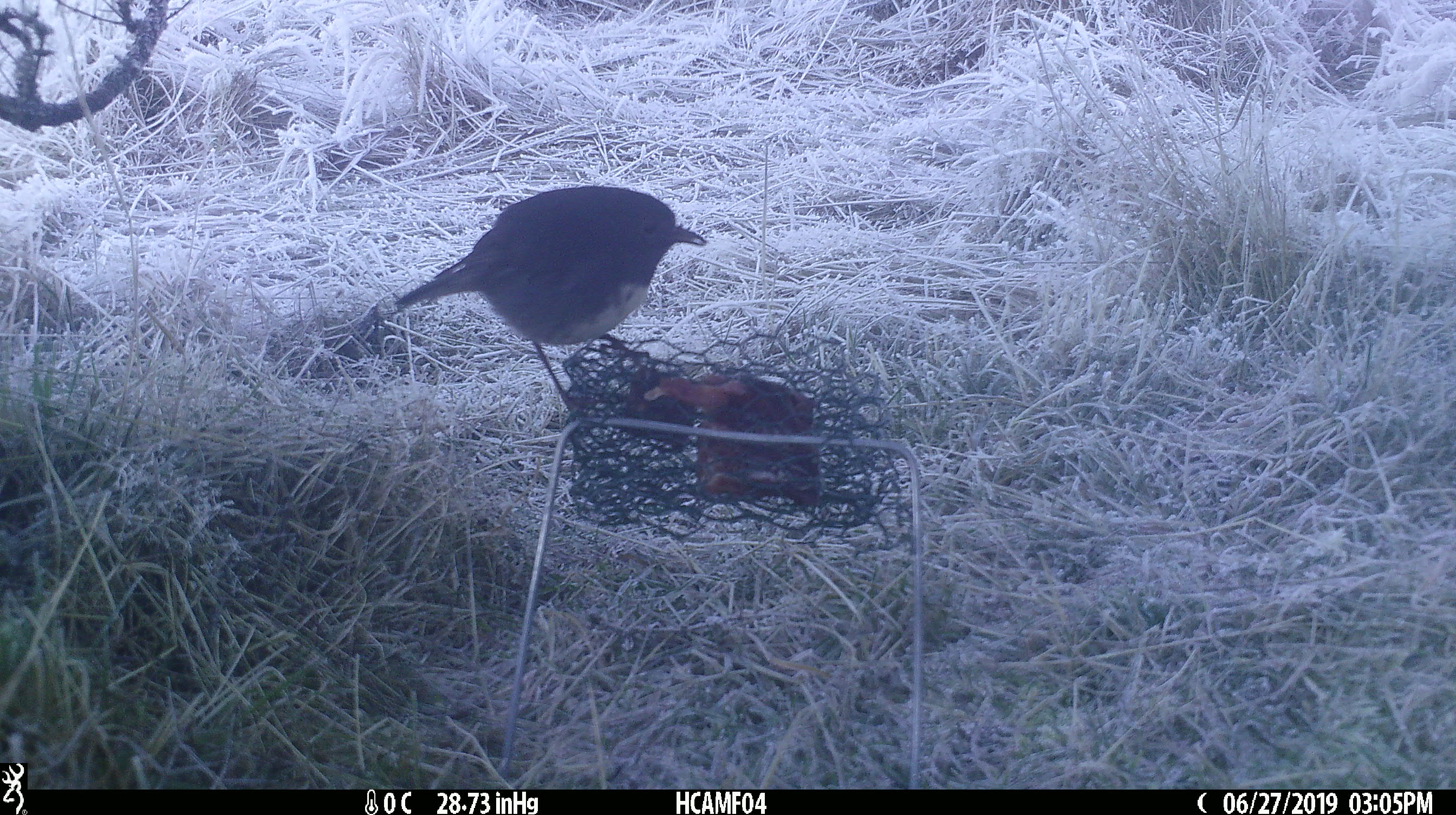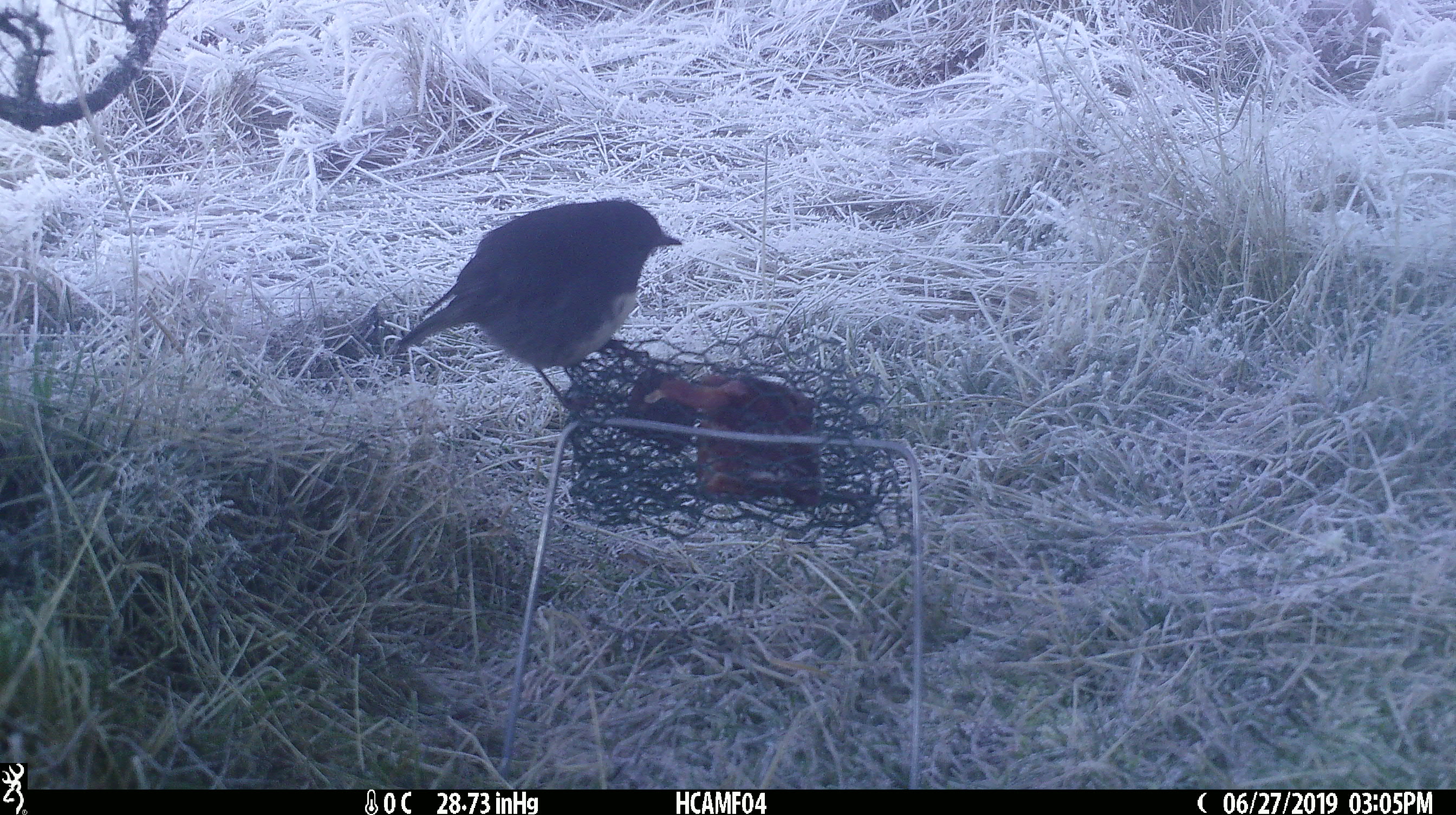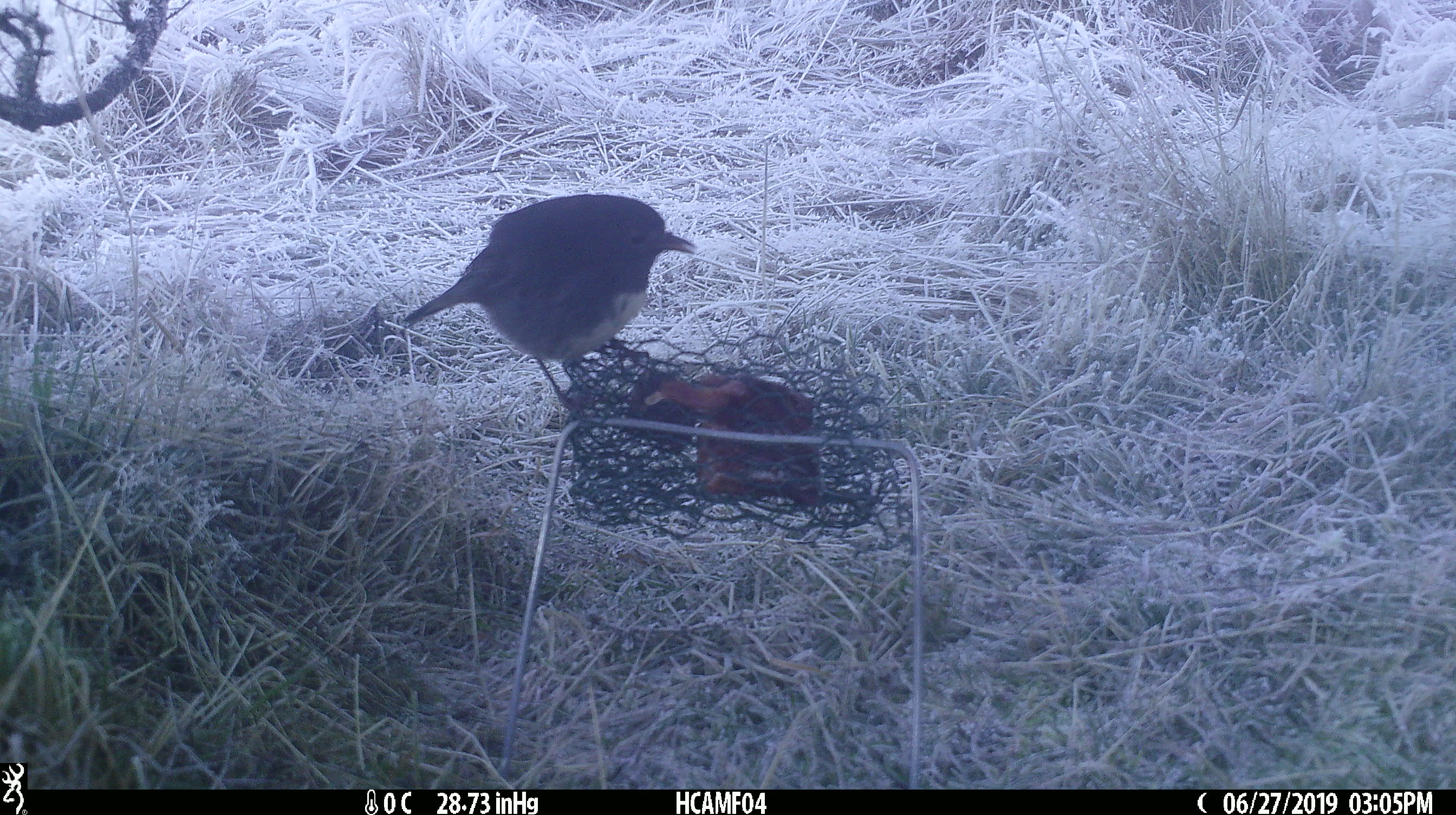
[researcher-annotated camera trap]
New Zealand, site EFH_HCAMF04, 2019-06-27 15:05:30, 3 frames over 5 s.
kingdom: Animalia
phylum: Chordata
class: Aves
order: Passeriformes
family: Petroicidae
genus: Petroica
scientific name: Petroica australis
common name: new zealand robin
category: robin